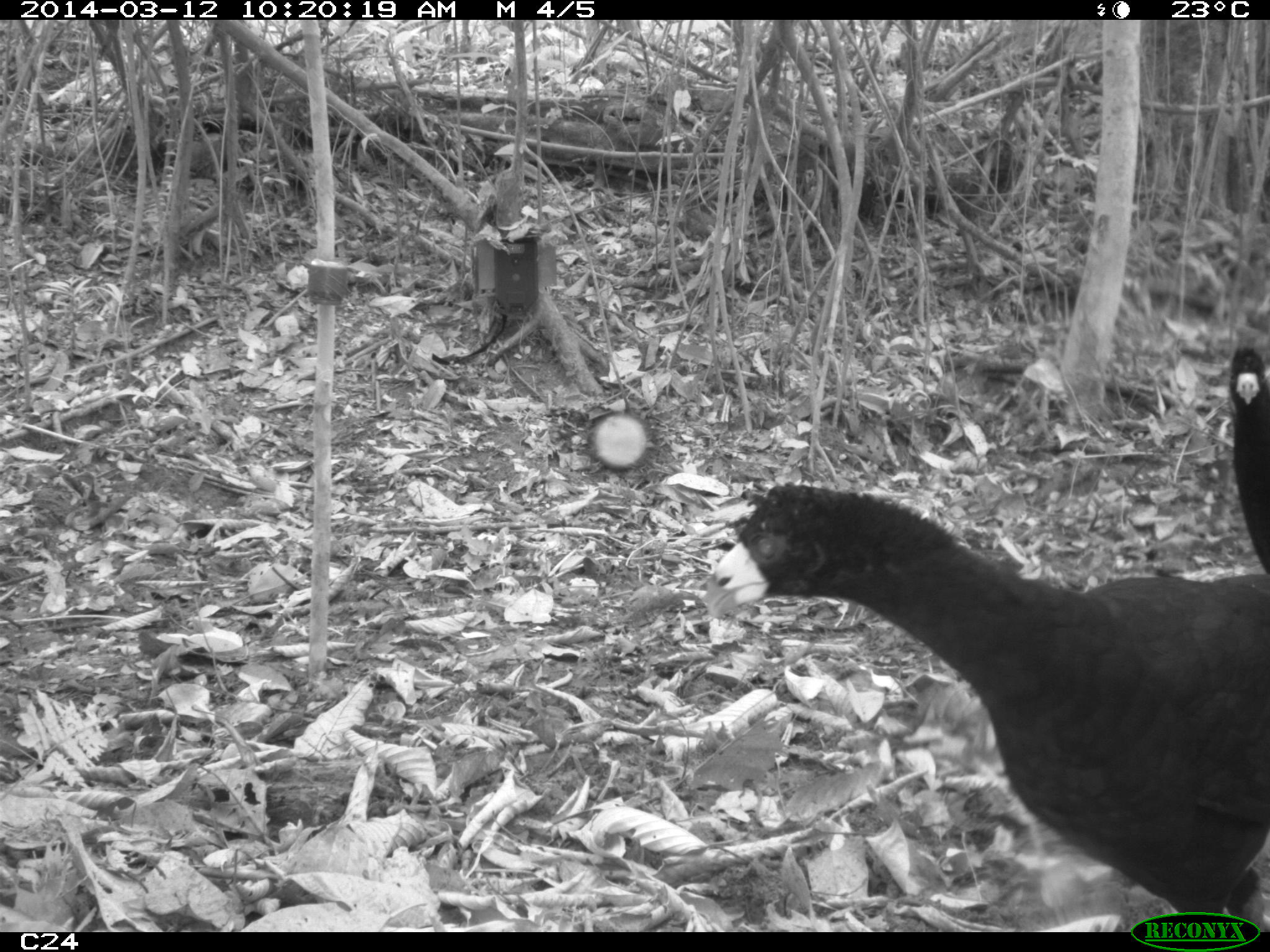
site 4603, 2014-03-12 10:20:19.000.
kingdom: Animalia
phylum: Chordata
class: Aves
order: Galliformes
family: Cracidae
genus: Crax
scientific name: Crax alector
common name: black curassow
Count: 2.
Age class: adult.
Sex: female.